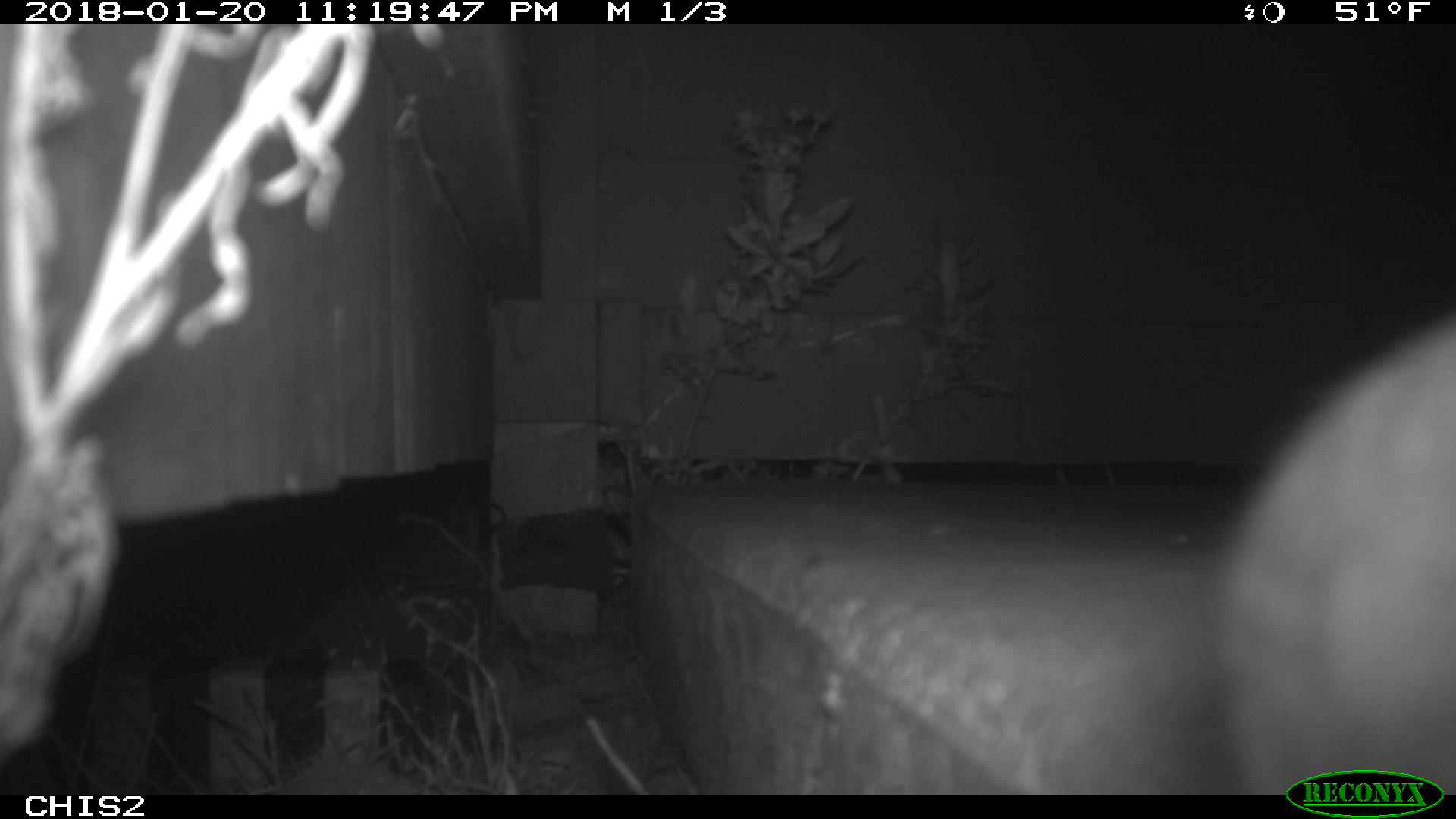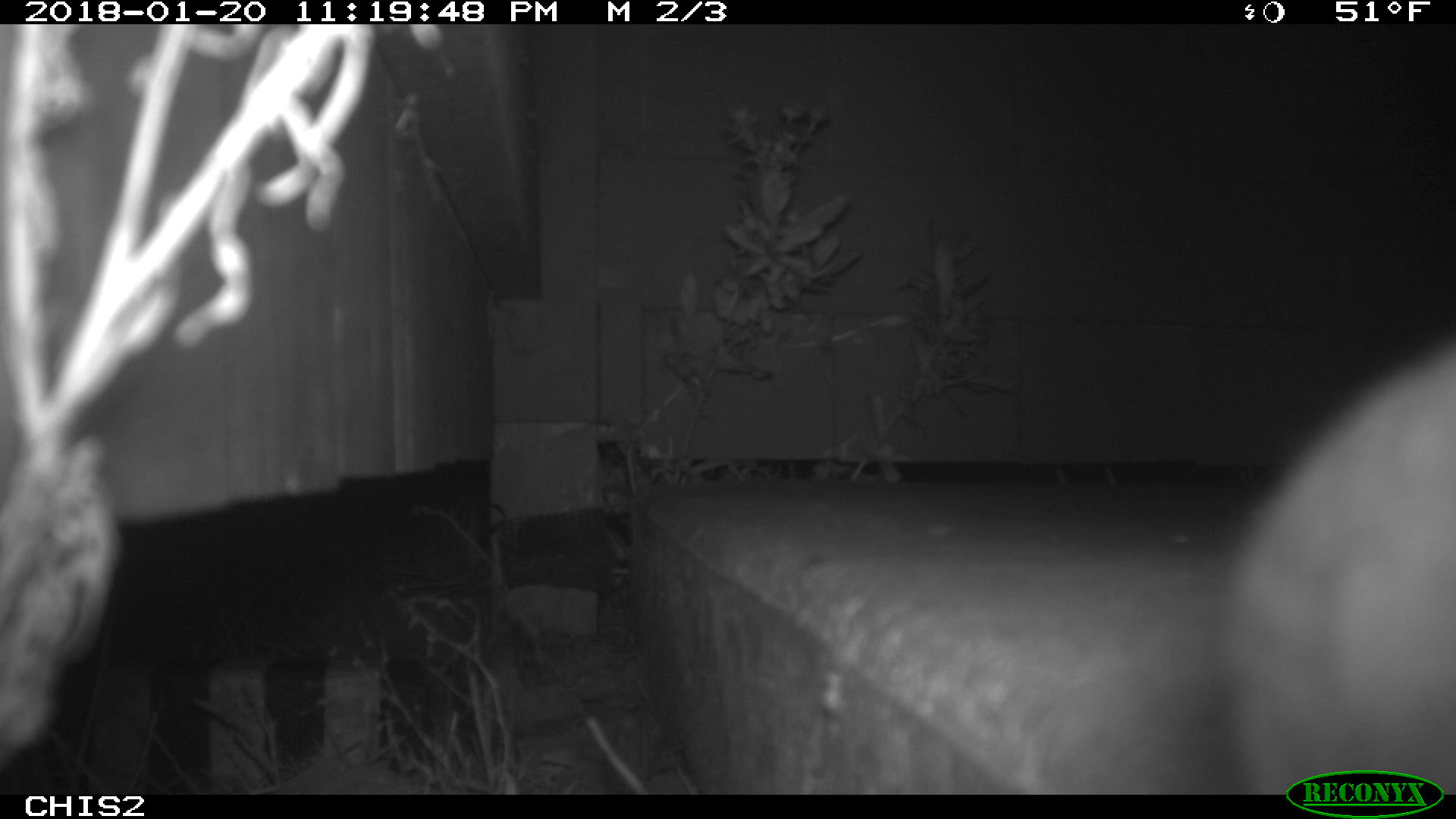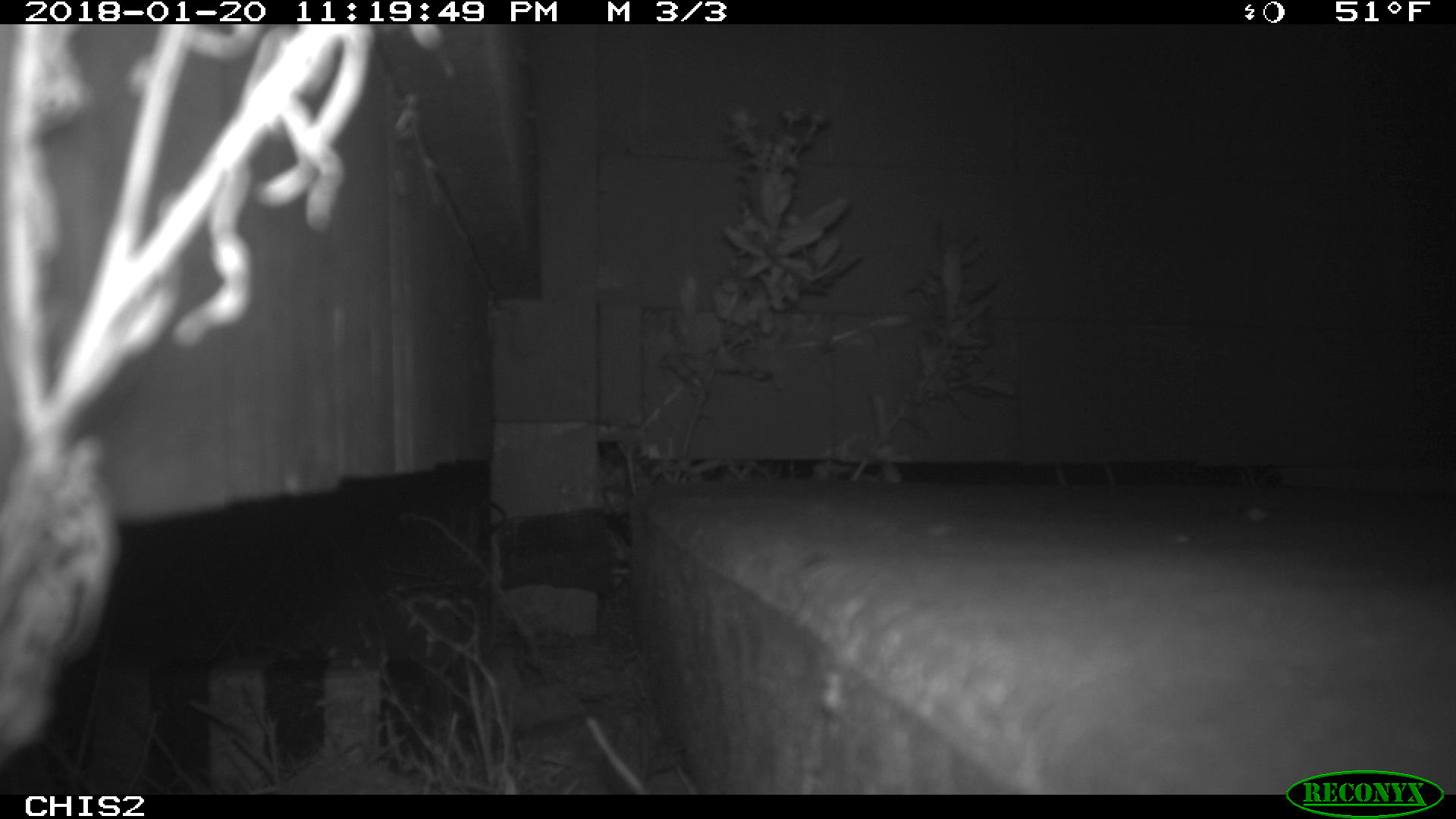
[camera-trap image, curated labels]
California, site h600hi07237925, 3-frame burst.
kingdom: Animalia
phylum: Chordata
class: Mammalia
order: Rodentia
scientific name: Rodentia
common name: rodent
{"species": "rodent (Rodentia)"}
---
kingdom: Animalia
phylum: Chordata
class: Mammalia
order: Carnivora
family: Canidae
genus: Urocyon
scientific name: Urocyon littoralis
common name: island fox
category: fox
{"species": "fox (island fox) (Urocyon littoralis)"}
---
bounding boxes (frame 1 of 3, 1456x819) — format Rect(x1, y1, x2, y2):
rodent: Rect(1216, 318, 1455, 794)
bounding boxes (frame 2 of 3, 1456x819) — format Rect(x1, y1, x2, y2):
fox: Rect(1220, 337, 1454, 802)